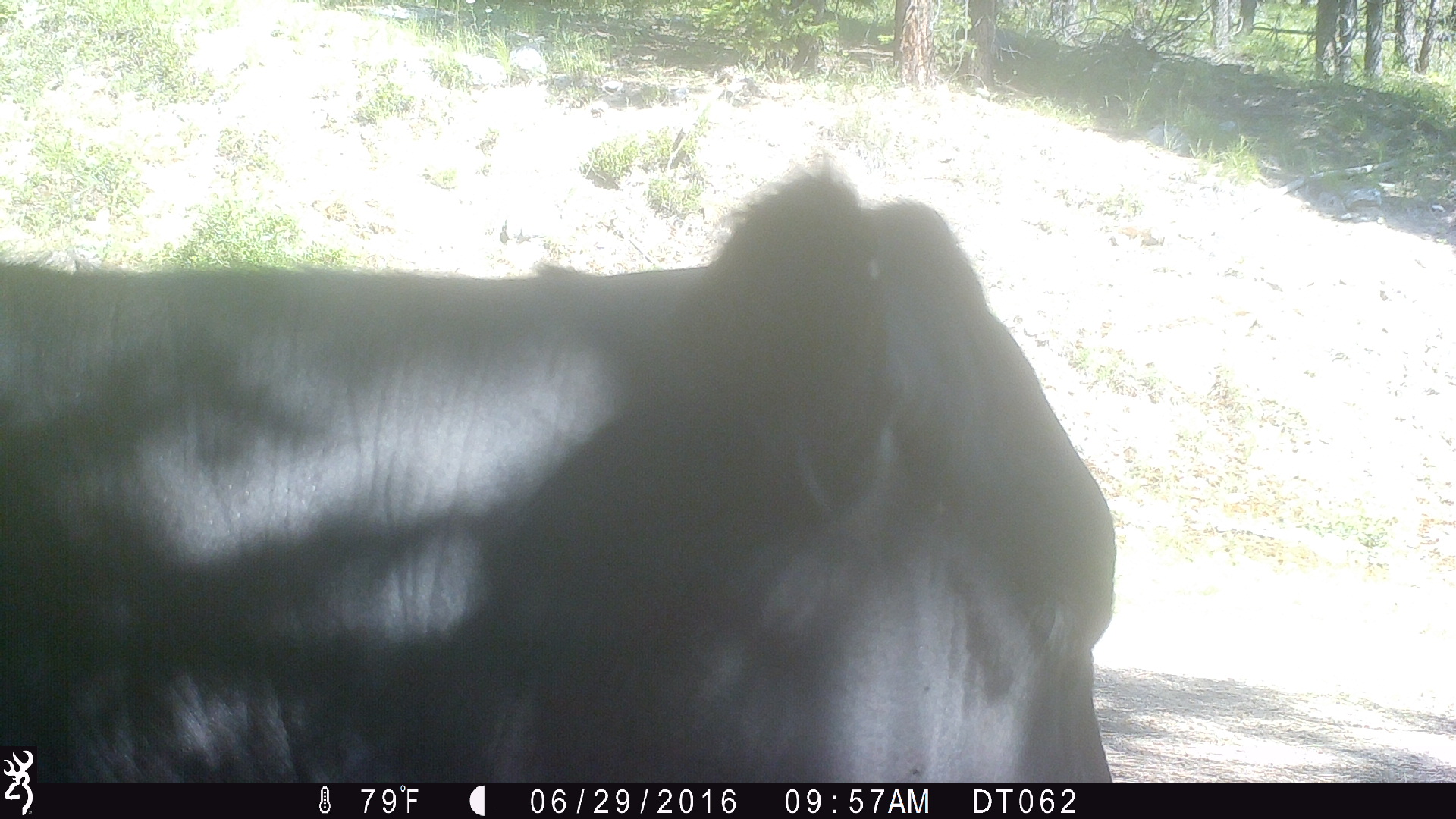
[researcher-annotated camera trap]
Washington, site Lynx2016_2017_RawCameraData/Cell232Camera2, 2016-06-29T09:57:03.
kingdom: Animalia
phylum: Chordata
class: Mammalia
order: Artiodactyla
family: Bovidae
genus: Bos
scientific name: Bos taurus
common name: domestic cattle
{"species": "domestic cattle (Bos taurus)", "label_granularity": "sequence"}